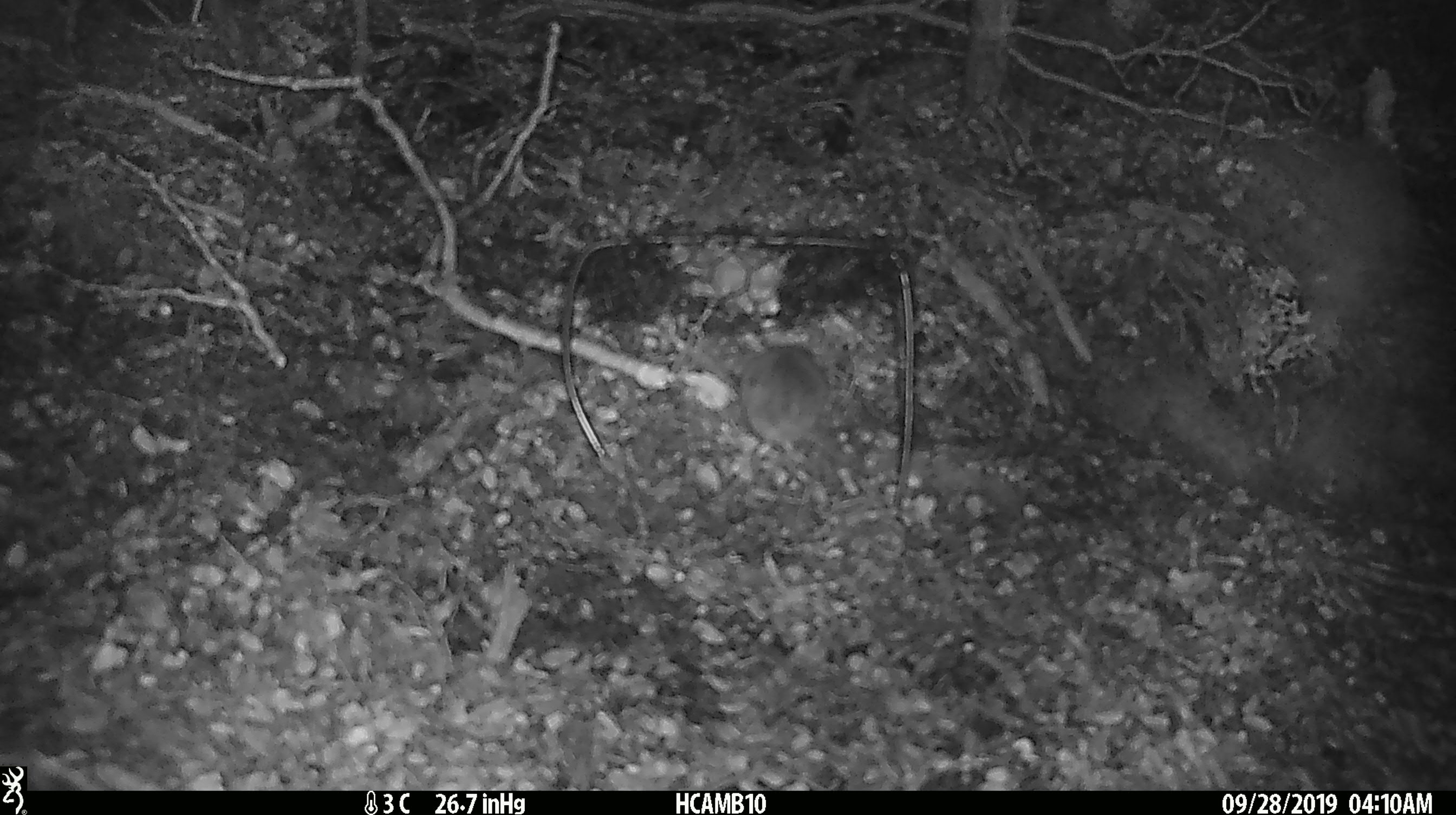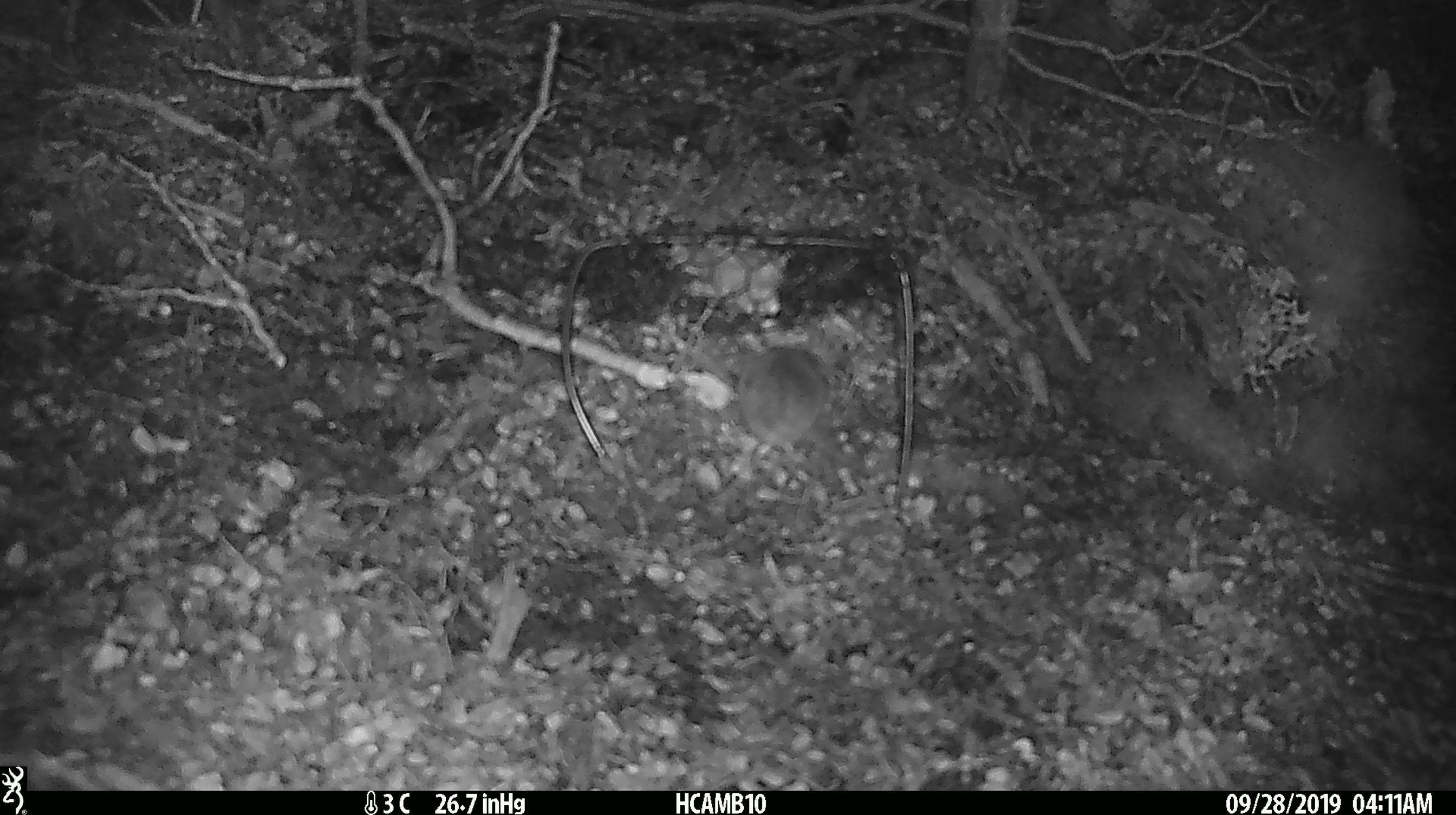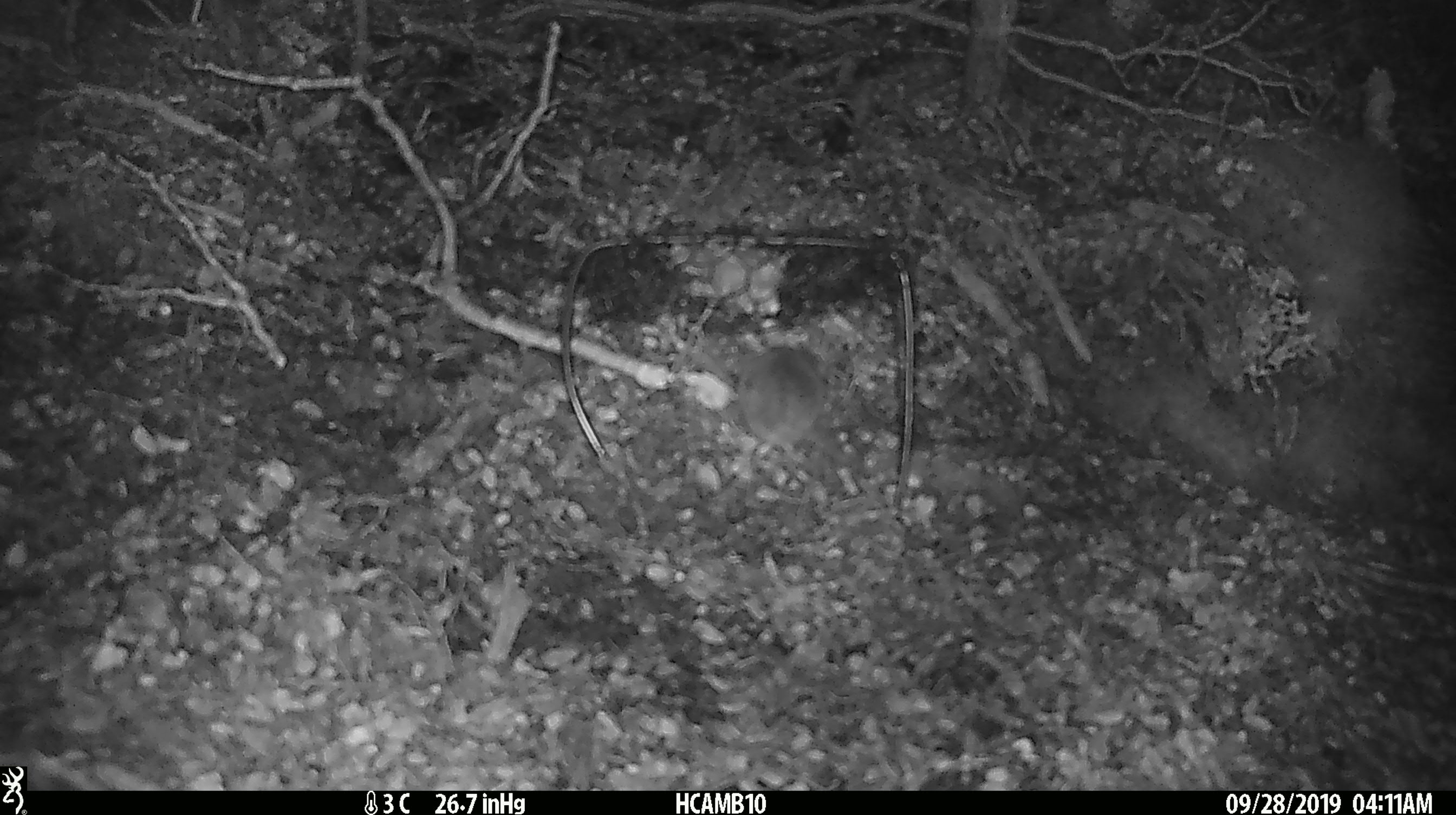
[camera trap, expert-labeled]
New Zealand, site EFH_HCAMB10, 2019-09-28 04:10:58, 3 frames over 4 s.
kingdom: Animalia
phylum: Chordata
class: Mammalia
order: Rodentia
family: Muridae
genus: Mus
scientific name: Mus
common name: mouse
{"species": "mouse (Mus)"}